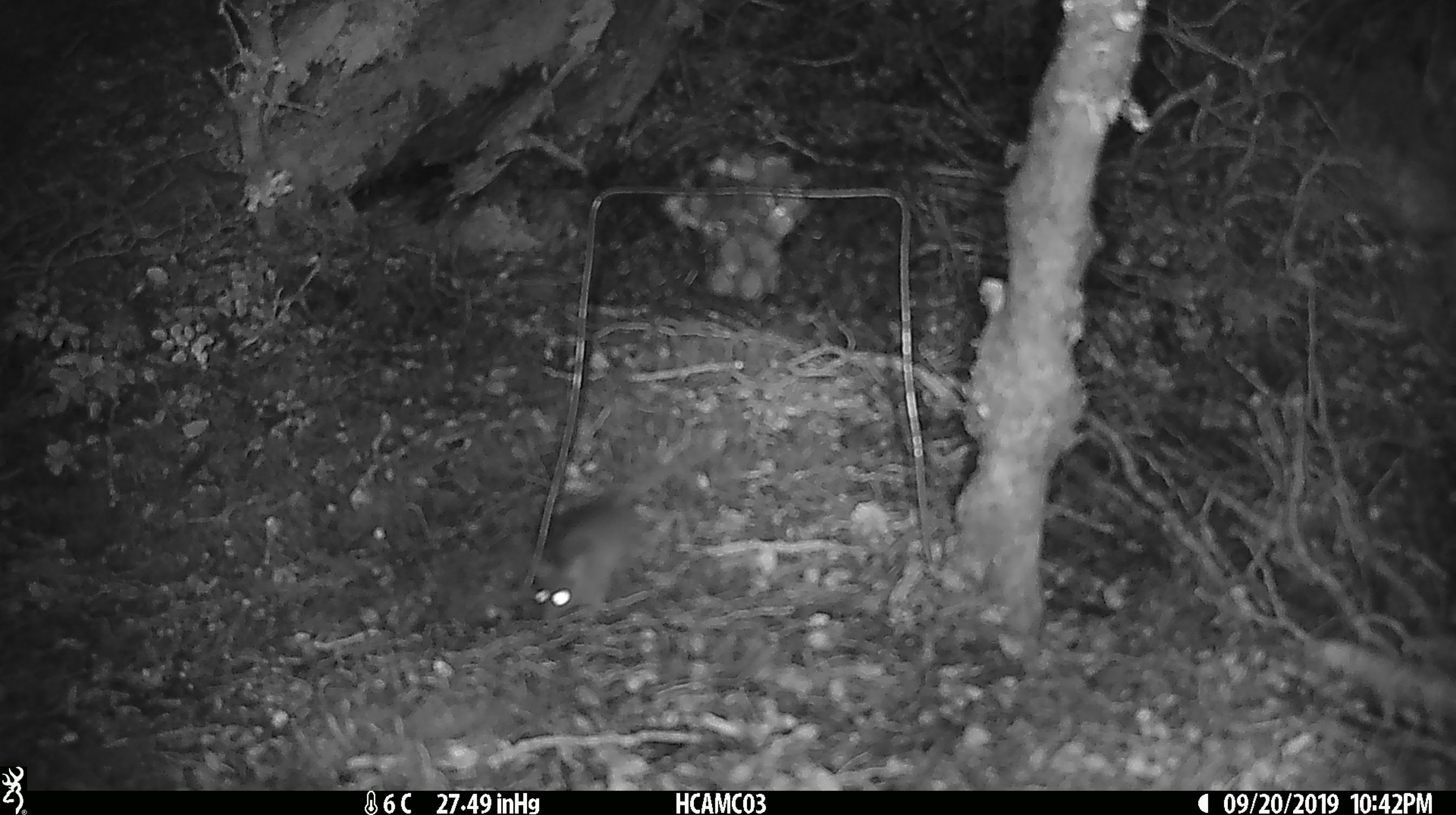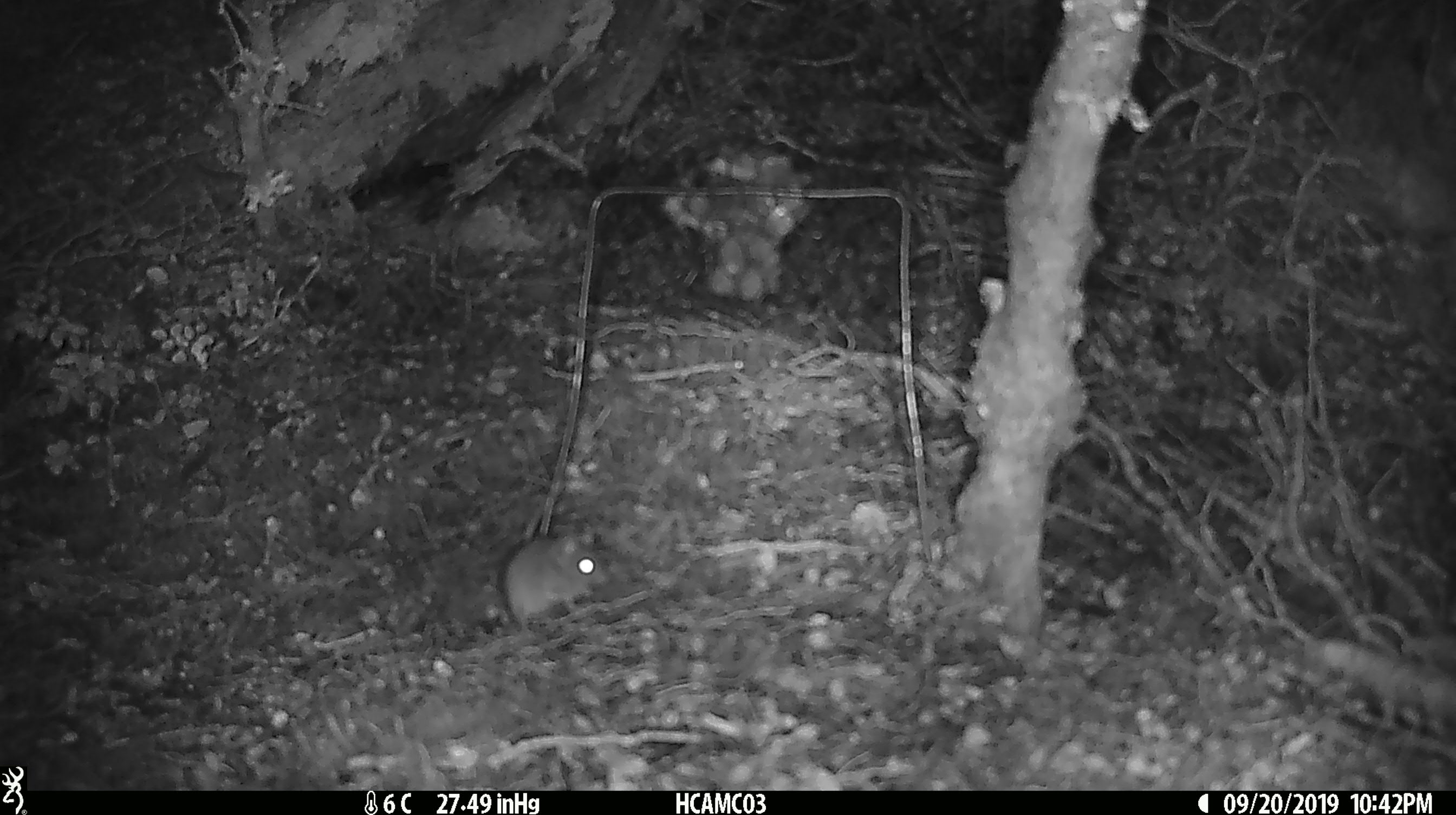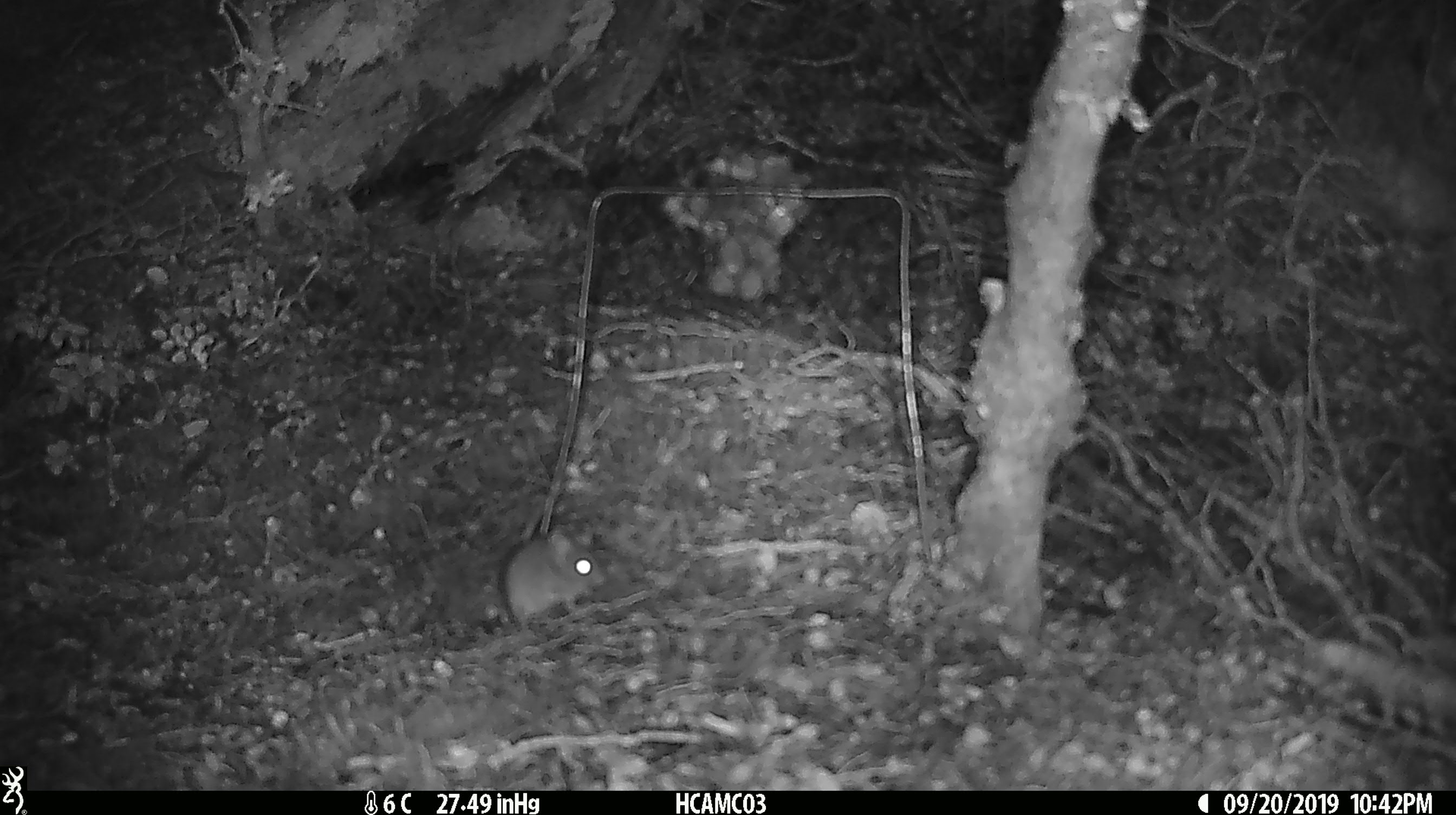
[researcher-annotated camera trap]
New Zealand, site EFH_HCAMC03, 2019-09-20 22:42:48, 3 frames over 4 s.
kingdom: Animalia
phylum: Chordata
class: Mammalia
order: Rodentia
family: Muridae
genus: Mus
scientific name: Mus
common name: mouse